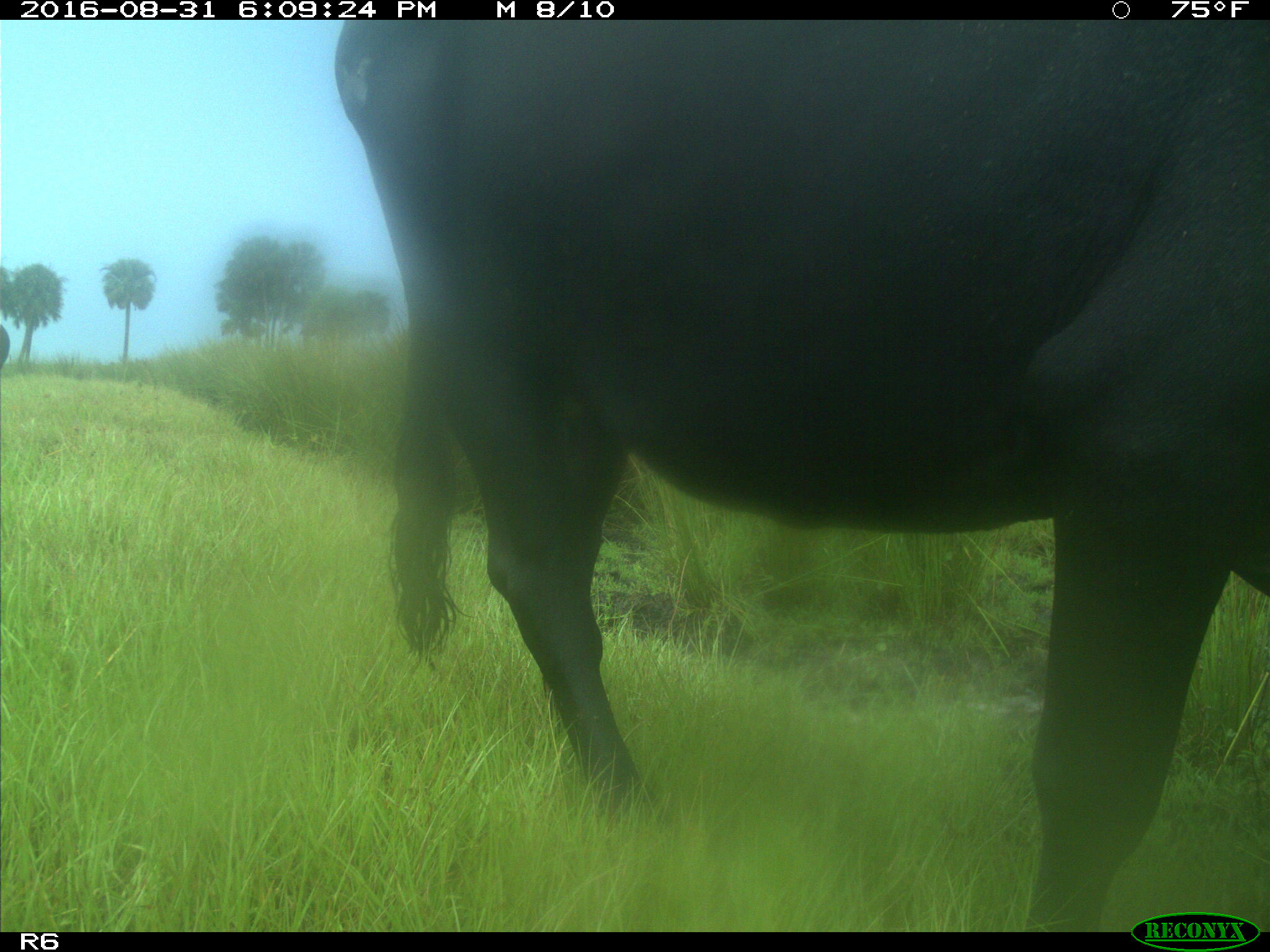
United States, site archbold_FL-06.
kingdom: Animalia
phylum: Chordata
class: Mammalia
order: Artiodactyla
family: Bovidae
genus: Bos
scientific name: Bos taurus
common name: domestic cow